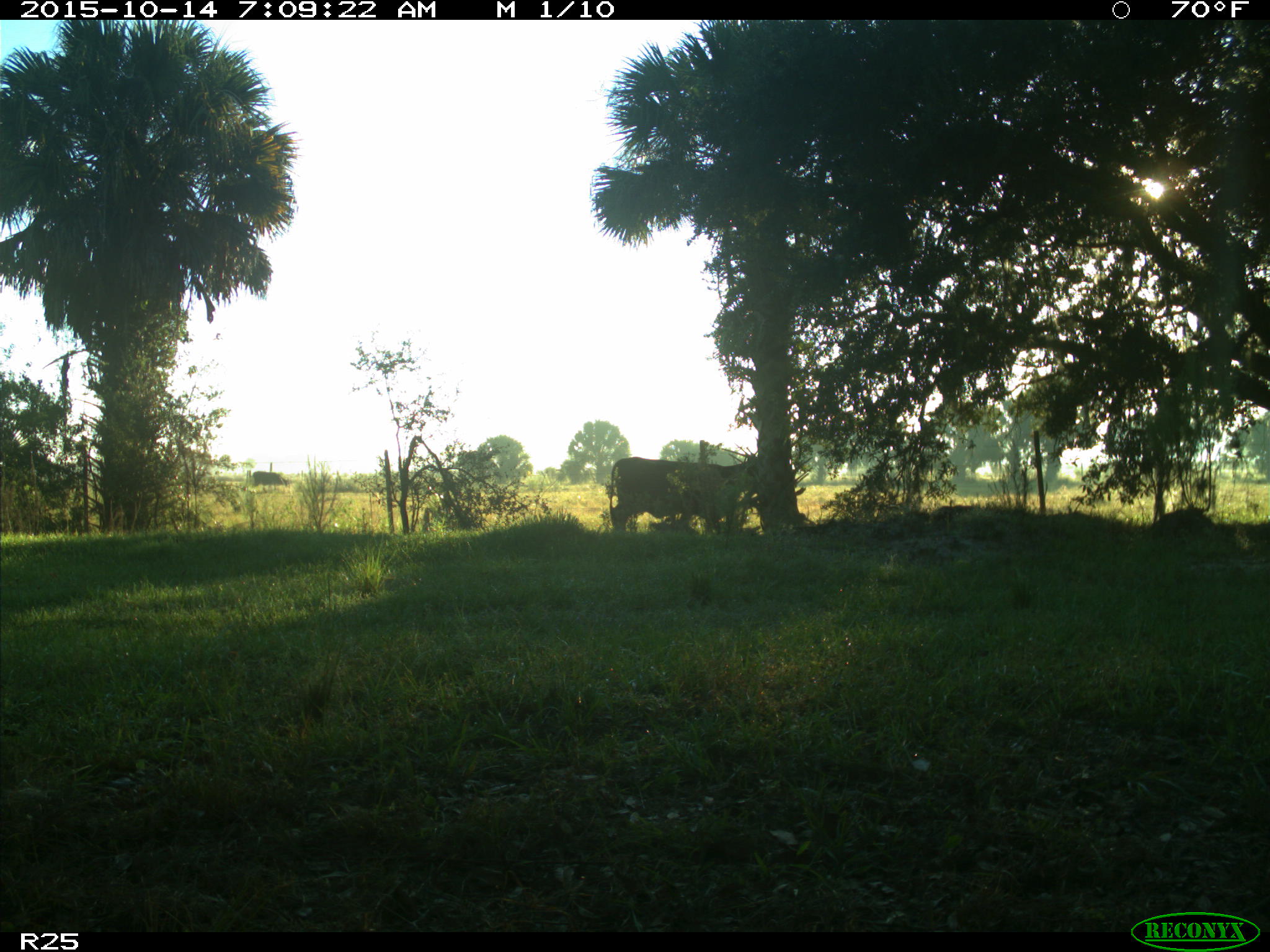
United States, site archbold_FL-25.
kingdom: Animalia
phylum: Chordata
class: Mammalia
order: Artiodactyla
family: Bovidae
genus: Bos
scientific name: Bos taurus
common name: domestic cow